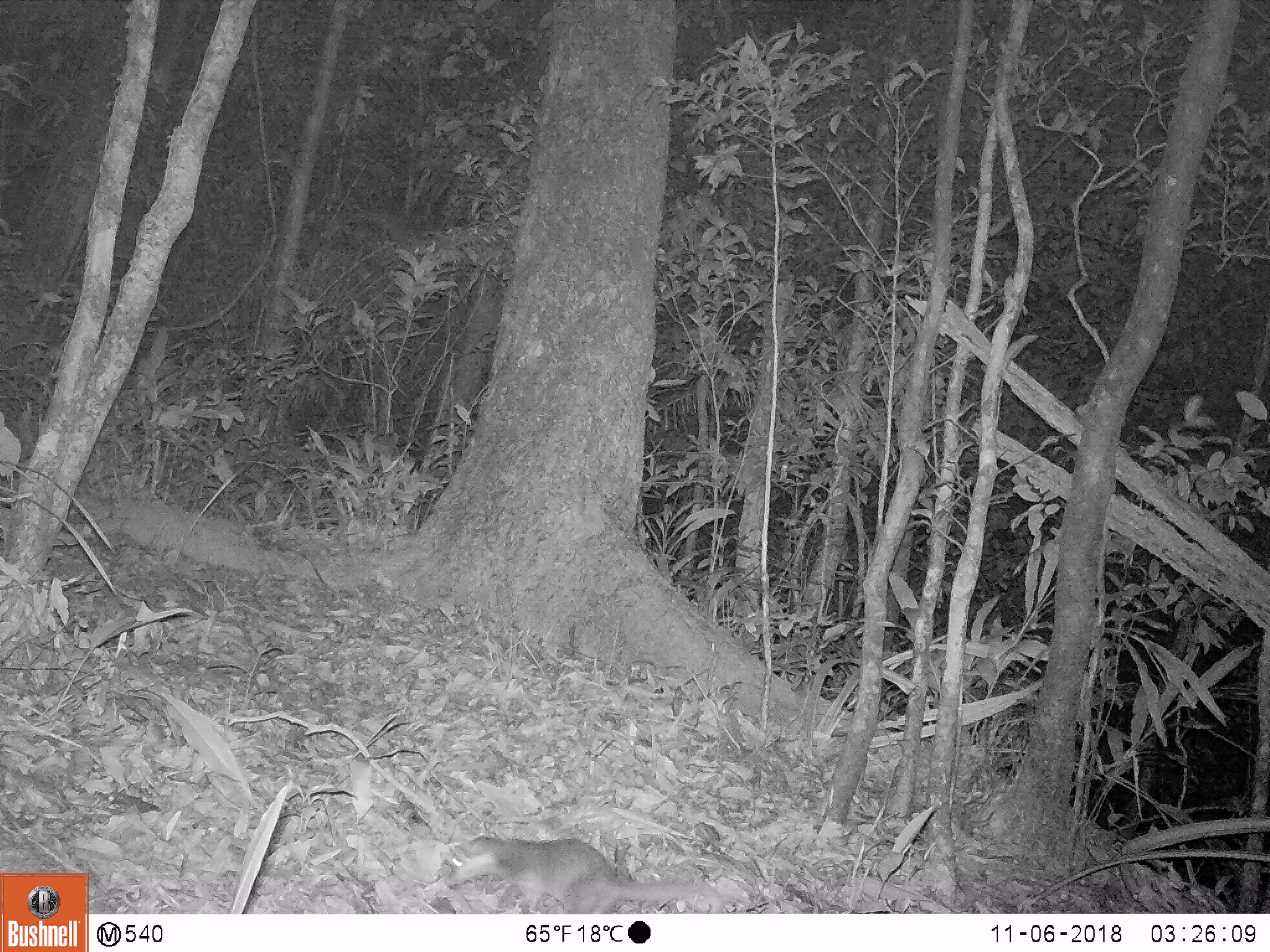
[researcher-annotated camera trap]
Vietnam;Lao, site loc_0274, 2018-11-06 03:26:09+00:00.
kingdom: Animalia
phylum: Chordata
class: Mammalia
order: Carnivora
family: Mustelidae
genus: Melogale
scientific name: Melogale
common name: ferret badger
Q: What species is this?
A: Ferret badger (Melogale).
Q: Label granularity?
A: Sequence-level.